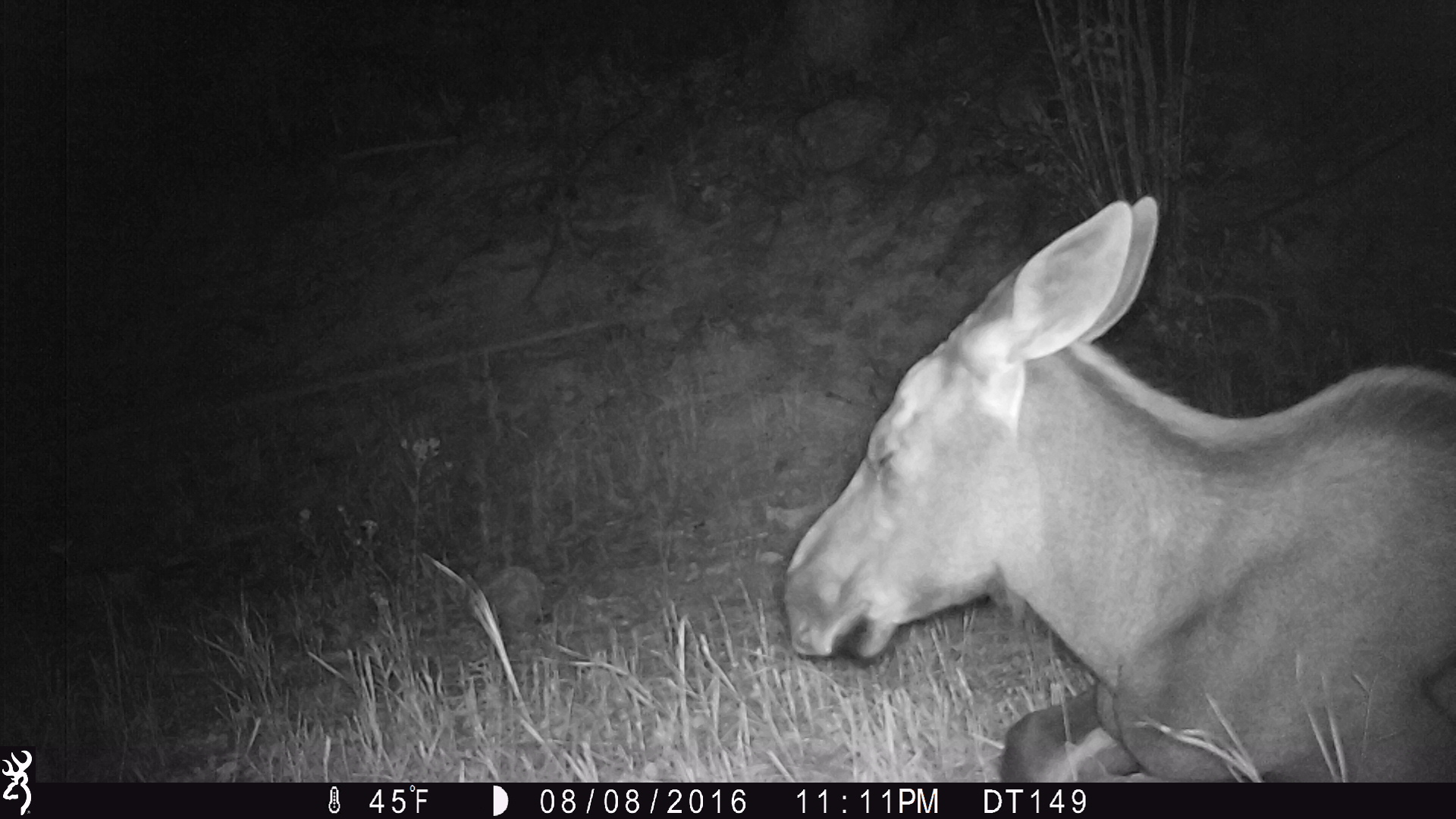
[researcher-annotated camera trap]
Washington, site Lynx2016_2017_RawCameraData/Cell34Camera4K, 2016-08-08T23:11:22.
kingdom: Animalia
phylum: Chordata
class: Mammalia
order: Artiodactyla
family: Cervidae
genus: Alces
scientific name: Alces alces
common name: moose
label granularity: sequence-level